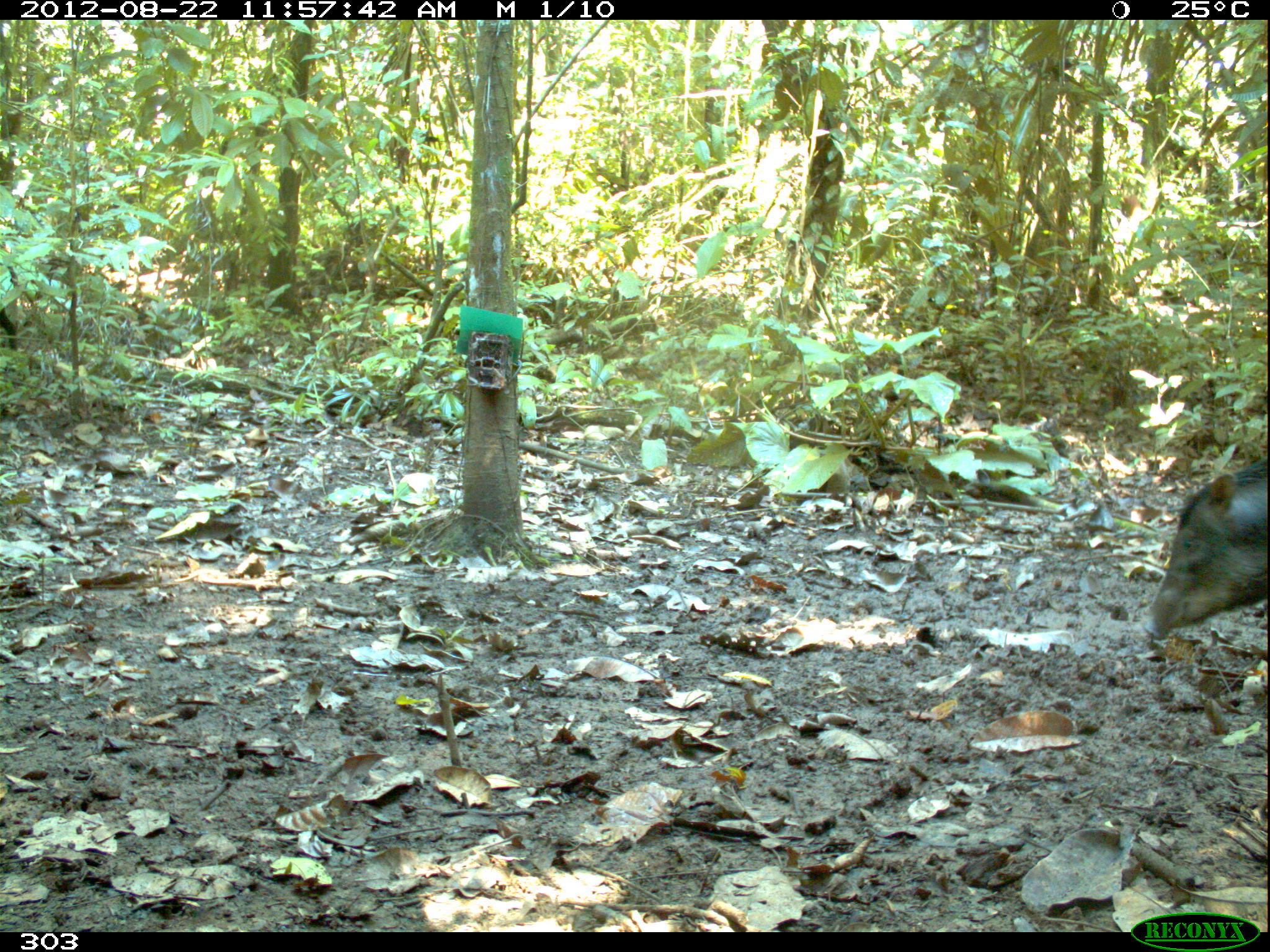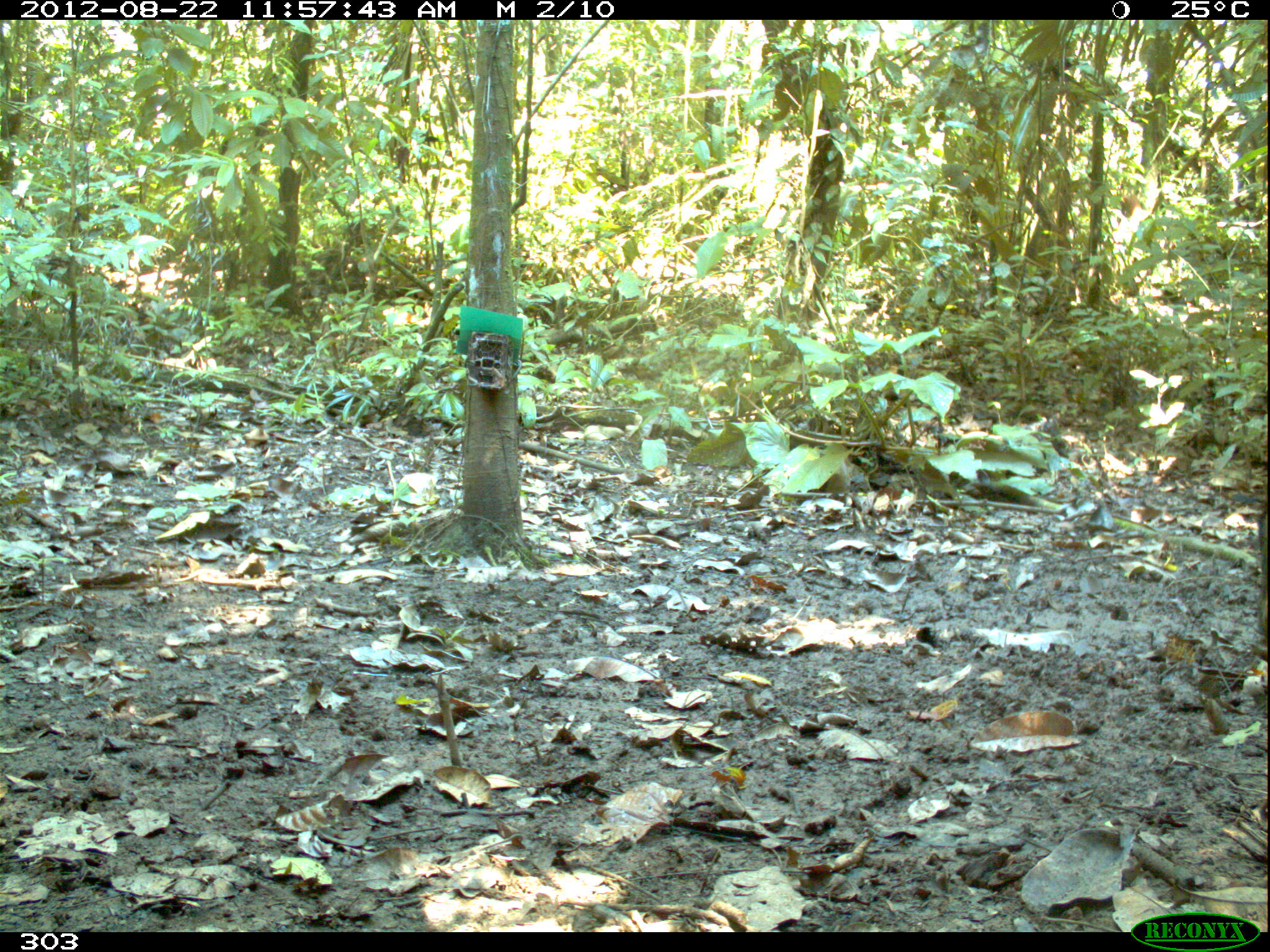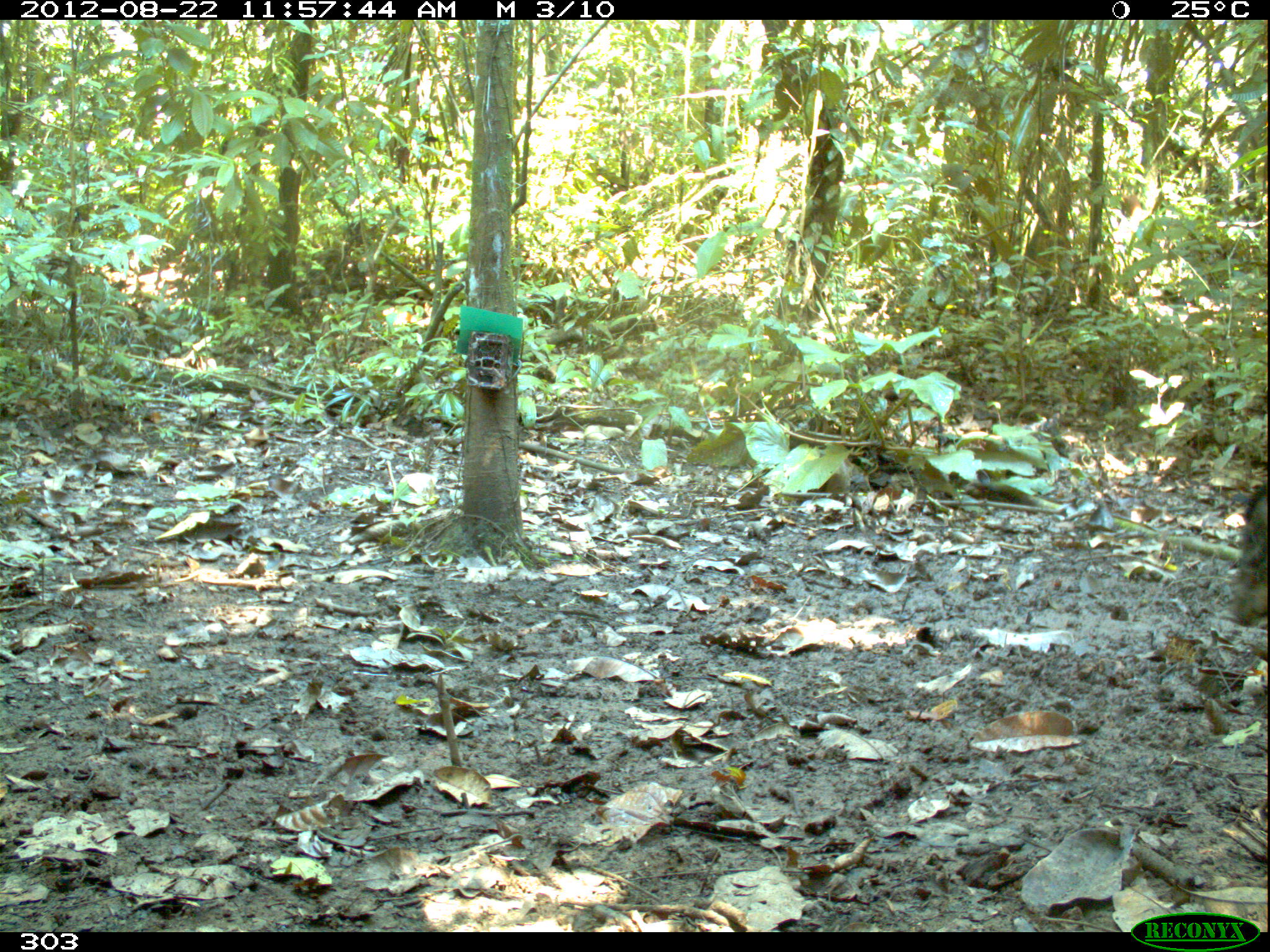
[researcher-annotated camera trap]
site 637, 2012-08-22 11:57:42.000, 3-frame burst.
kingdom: Animalia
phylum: Chordata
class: Mammalia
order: Artiodactyla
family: Tayassuidae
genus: Tayassu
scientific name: Tayassu pecari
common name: white-lipped peccary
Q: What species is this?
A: Tayassu pecari (white-lipped peccary).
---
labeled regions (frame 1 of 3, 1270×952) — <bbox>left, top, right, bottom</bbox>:
tayassu pecari: <bbox>1132, 453, 1267, 642</bbox>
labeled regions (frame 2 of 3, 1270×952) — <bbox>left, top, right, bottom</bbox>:
tayassu pecari: <bbox>1259, 511, 1267, 646</bbox>